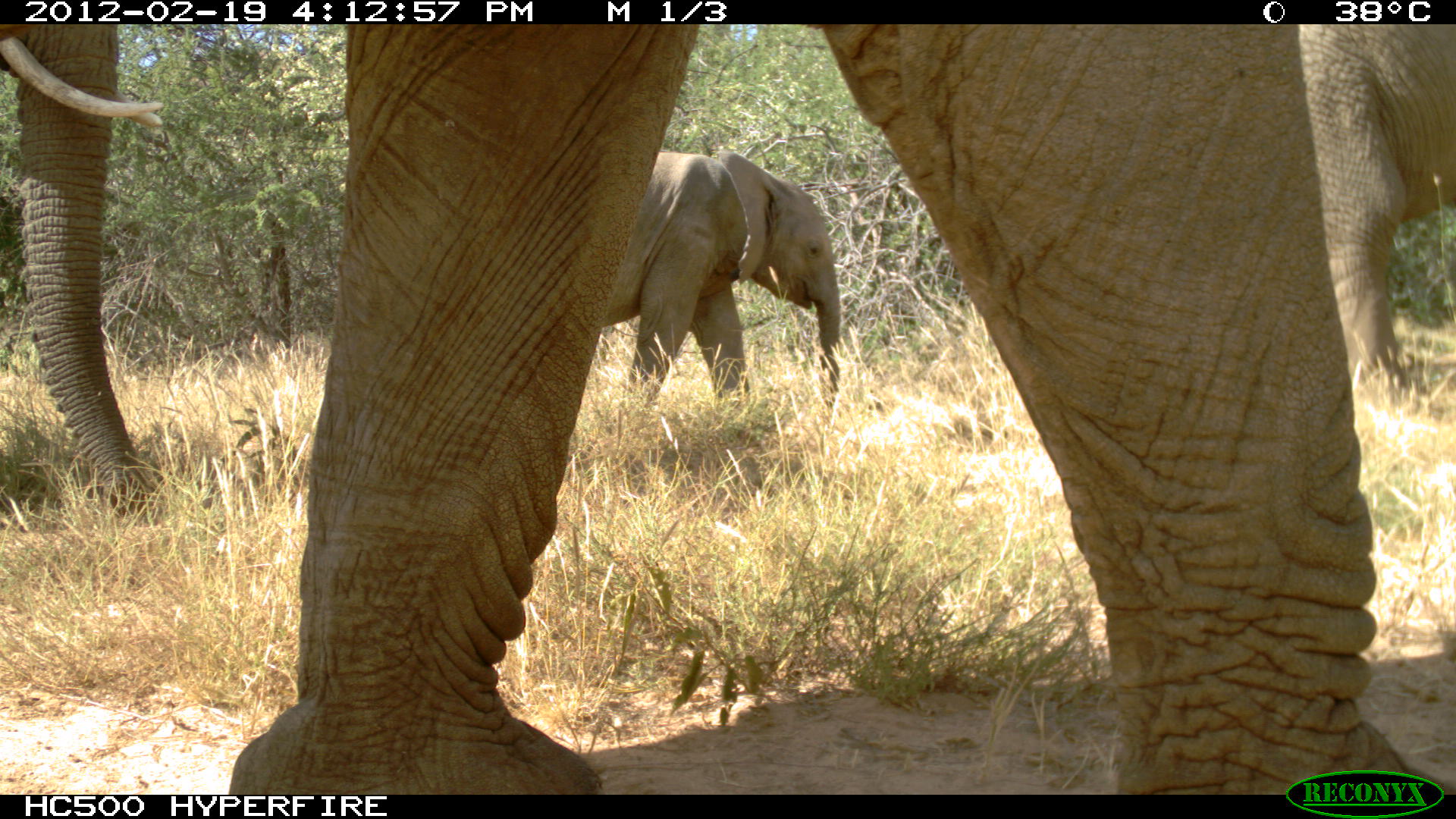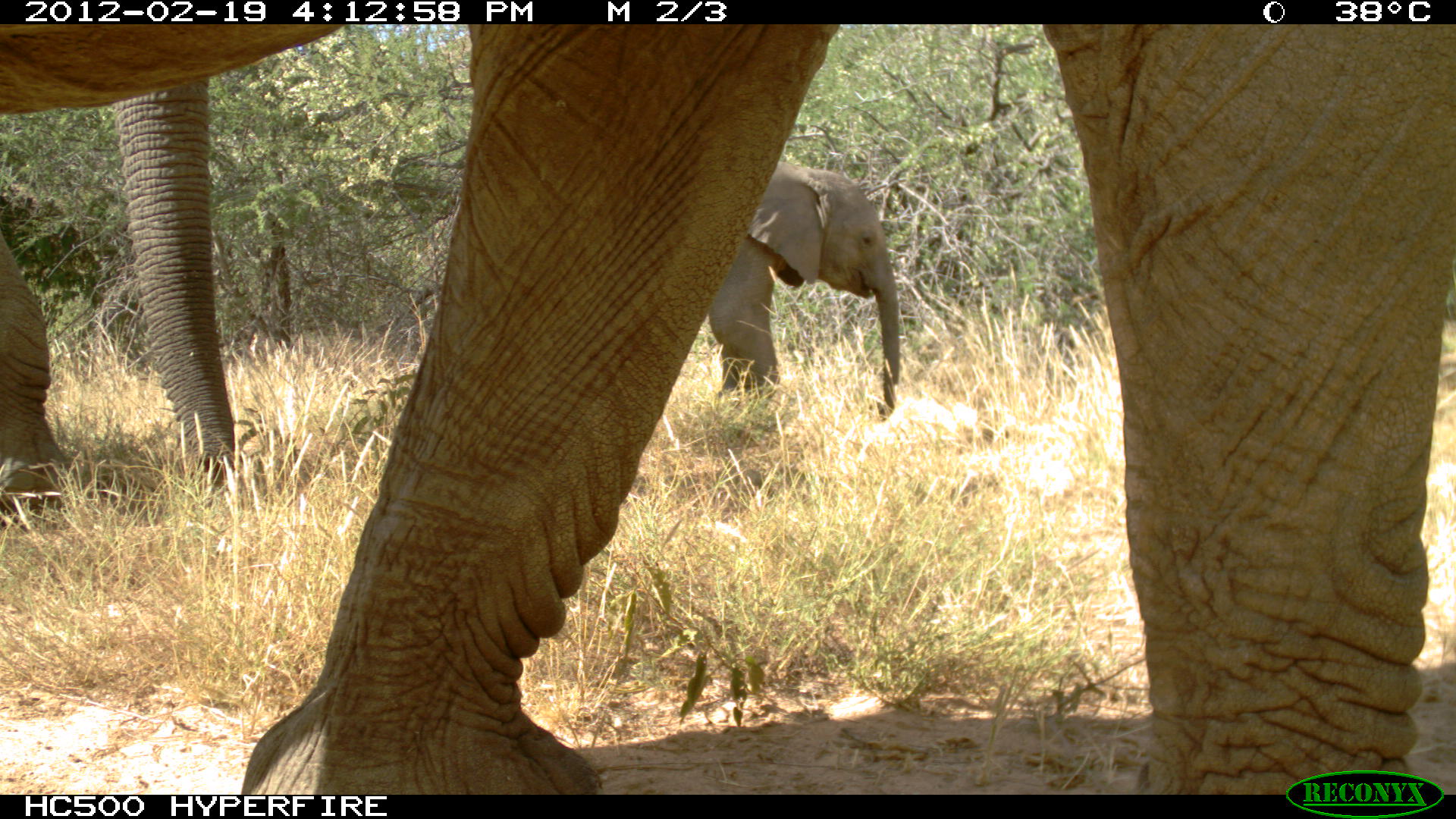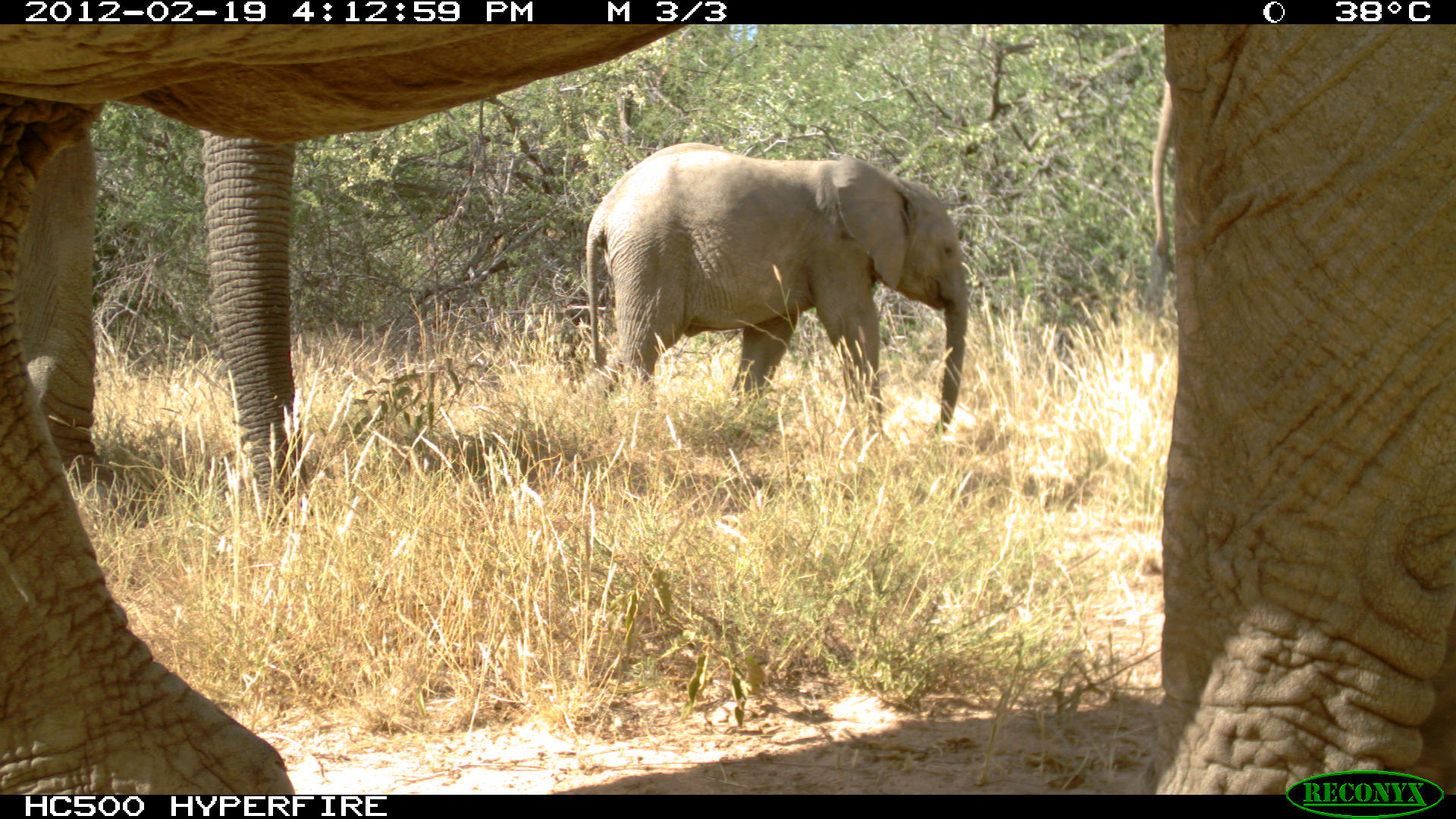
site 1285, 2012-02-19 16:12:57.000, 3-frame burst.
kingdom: Animalia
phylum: Chordata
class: Mammalia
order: Proboscidea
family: Elephantidae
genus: Loxodonta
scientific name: Loxodonta africana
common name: african bush elephant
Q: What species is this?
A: Loxodonta africana (african bush elephant).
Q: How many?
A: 4.